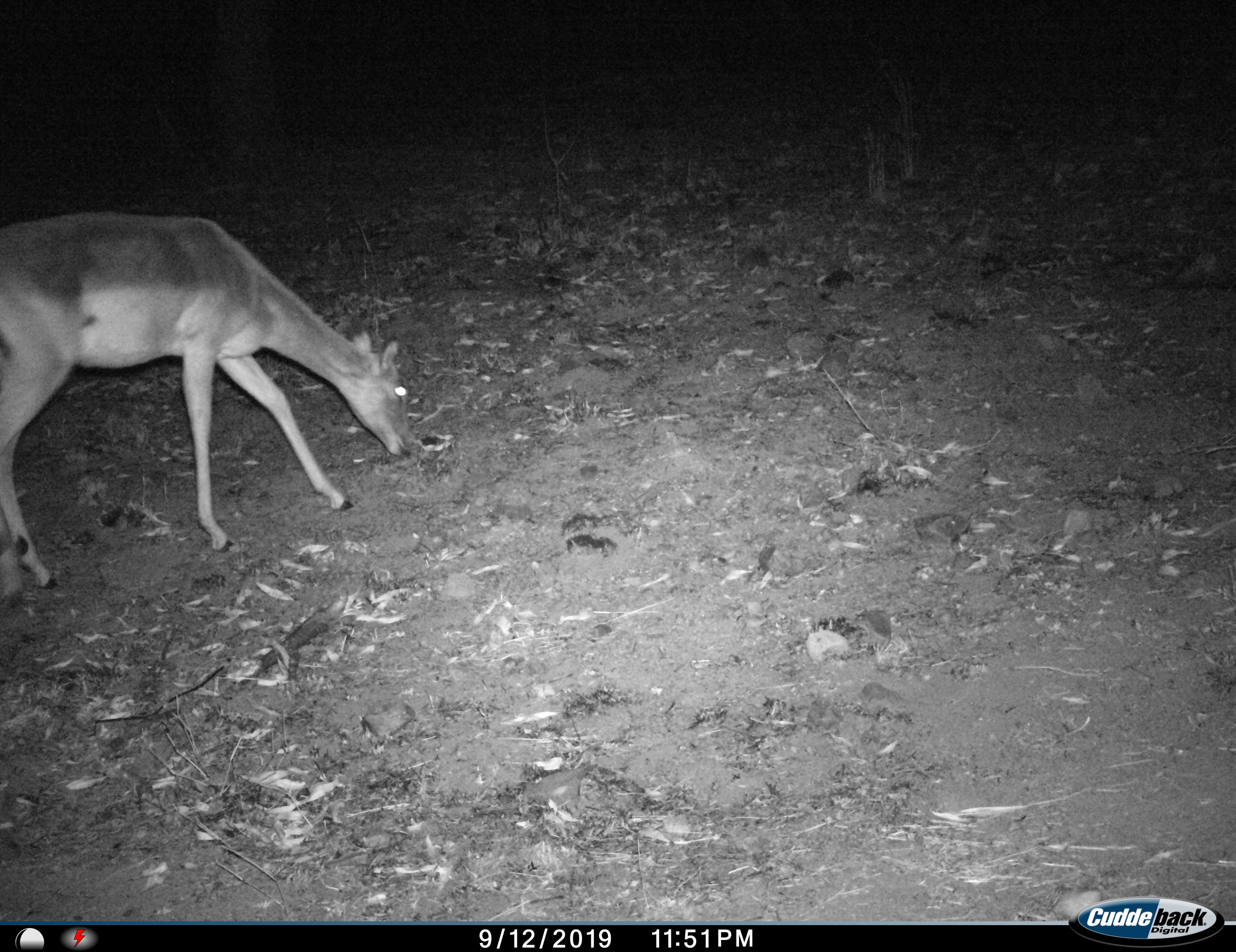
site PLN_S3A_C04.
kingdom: Animalia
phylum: Chordata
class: Mammalia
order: Artiodactyla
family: Bovidae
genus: Aepyceros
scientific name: Aepyceros melampus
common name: impala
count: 1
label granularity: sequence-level